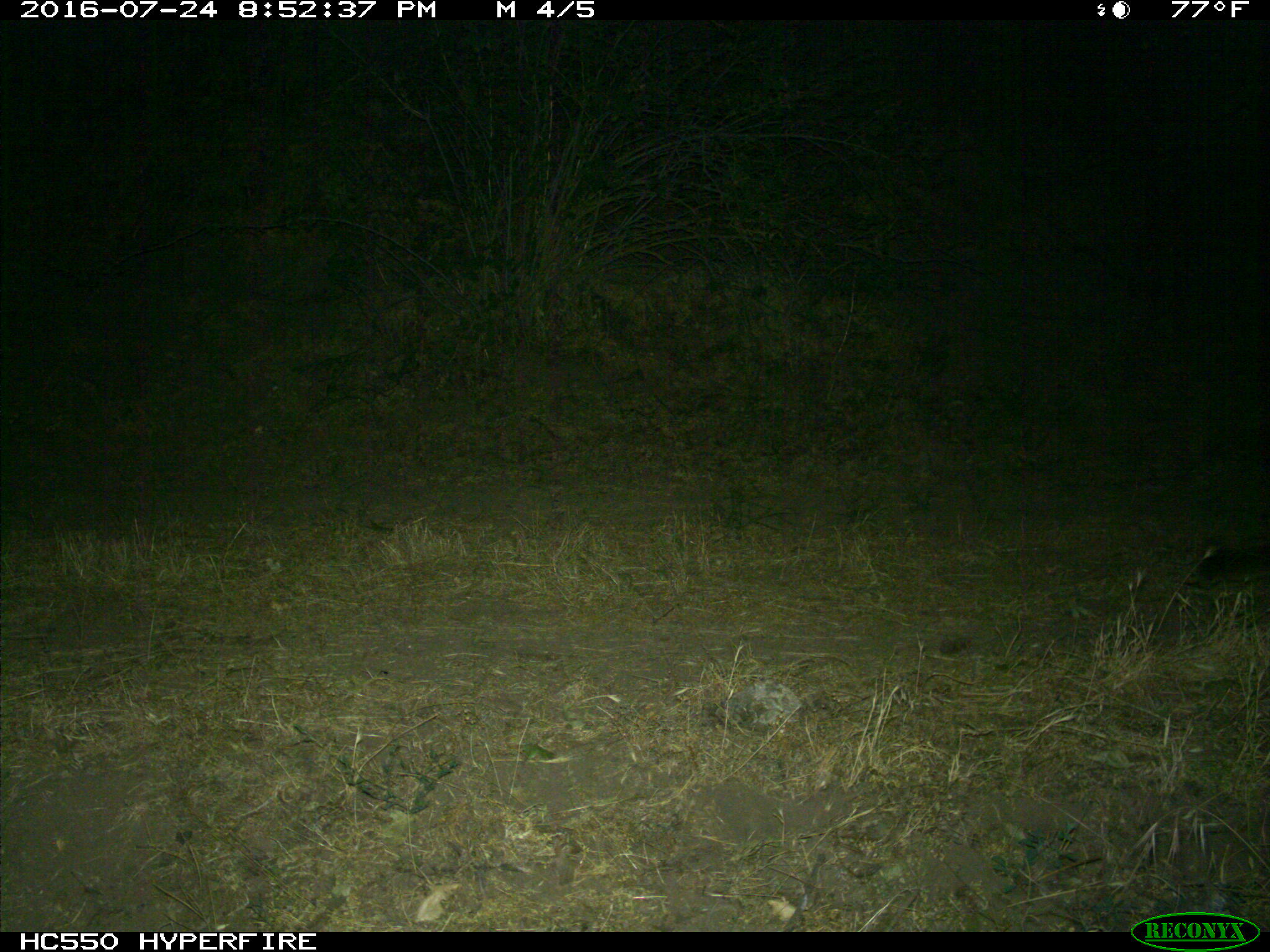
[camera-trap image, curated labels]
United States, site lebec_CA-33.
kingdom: Animalia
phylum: Chordata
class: Mammalia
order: Carnivora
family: Felidae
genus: Puma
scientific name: Puma concolor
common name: mountain lion